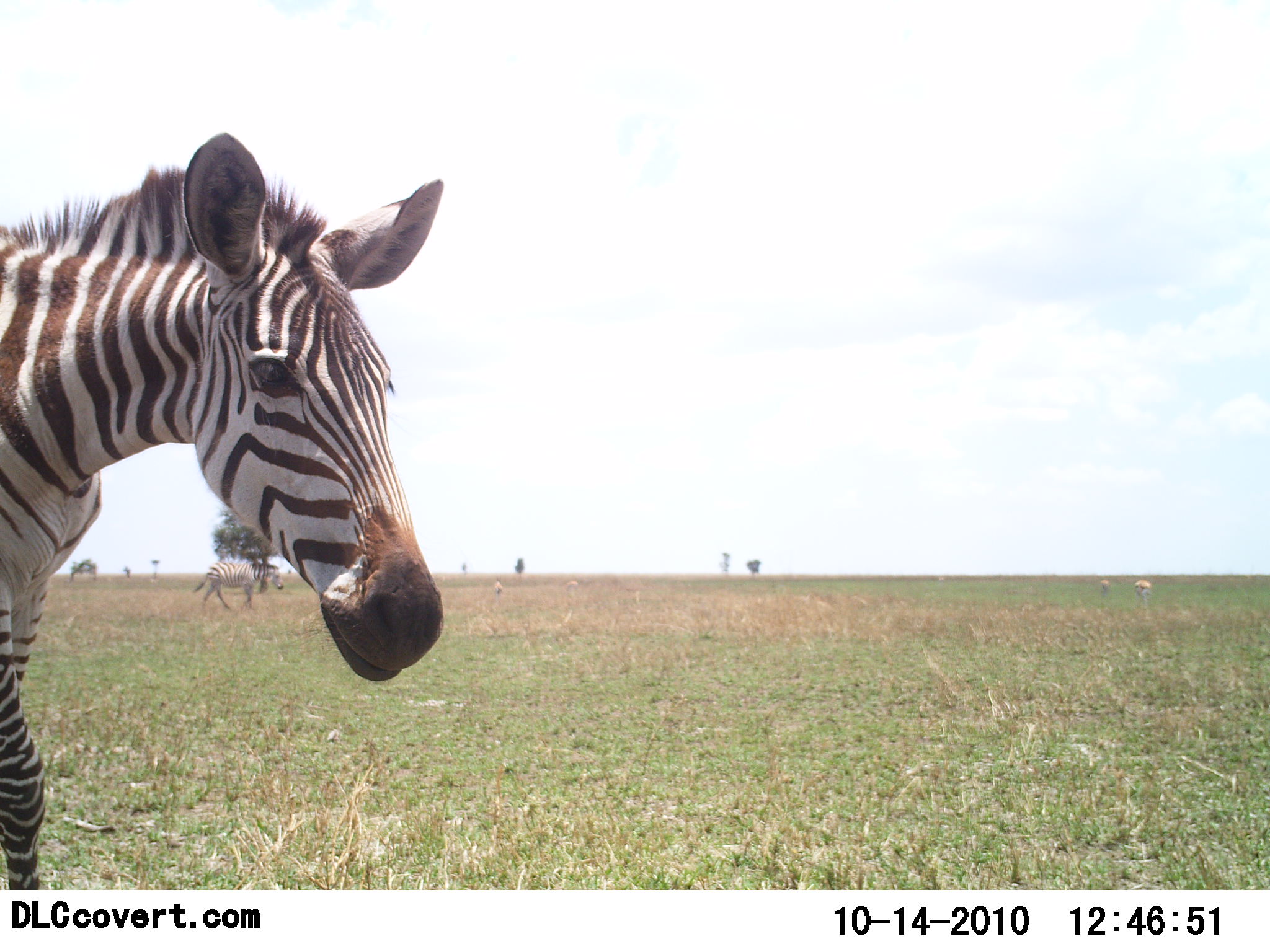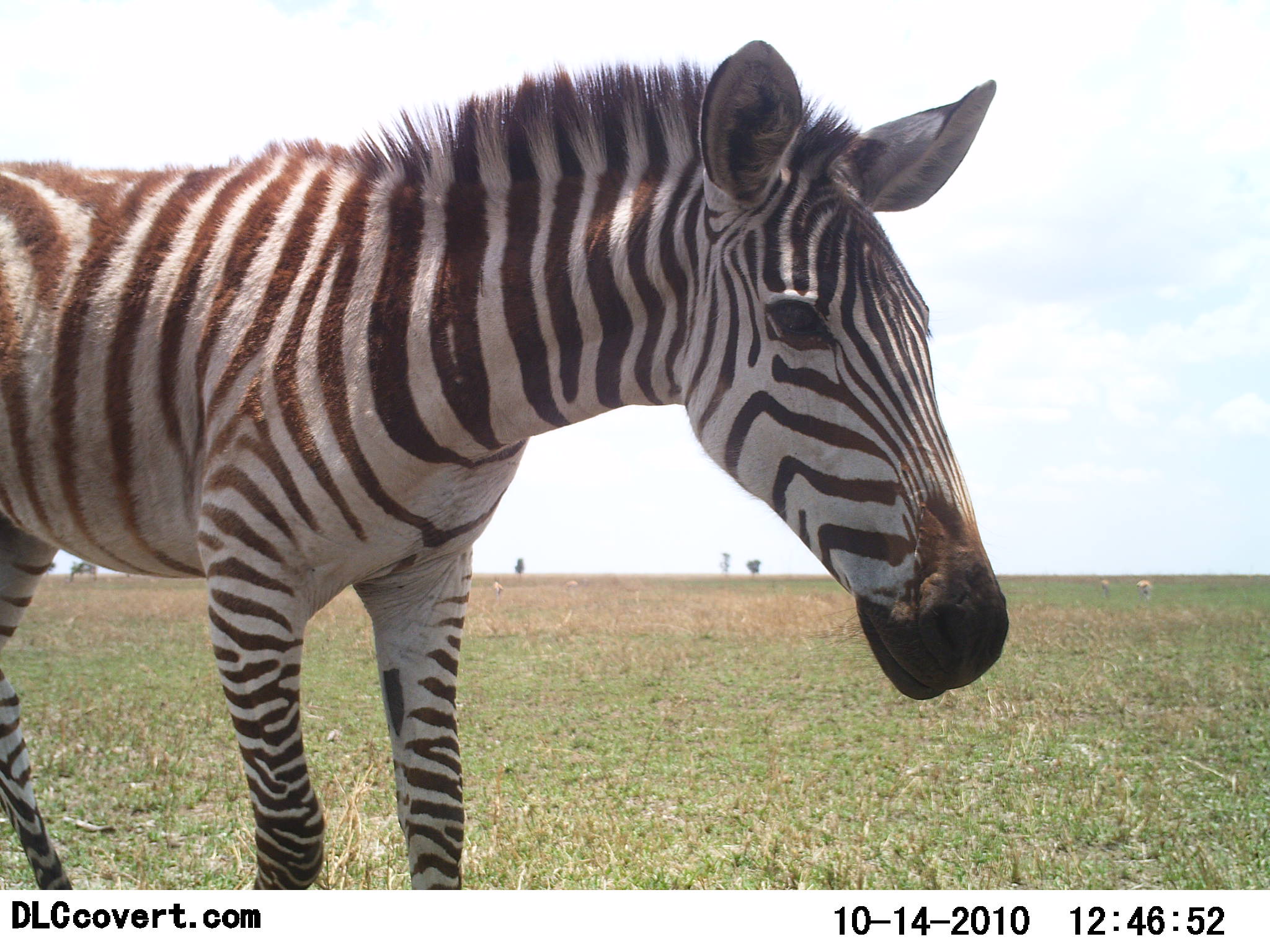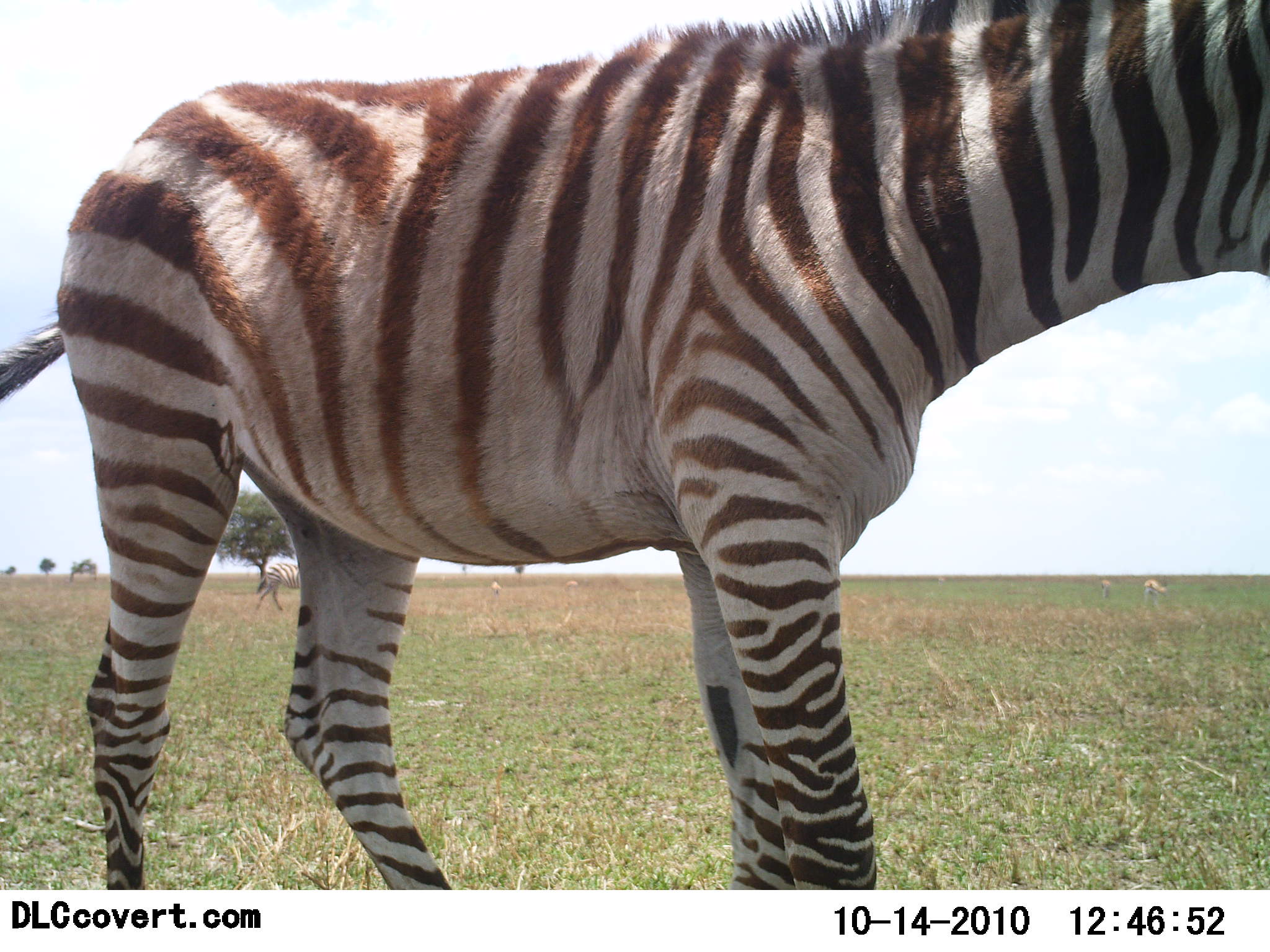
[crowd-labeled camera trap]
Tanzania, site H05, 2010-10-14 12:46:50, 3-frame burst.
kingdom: Animalia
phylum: Chordata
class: Mammalia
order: Perissodactyla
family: Equidae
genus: Equus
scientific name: Equus quagga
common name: plains zebra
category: zebra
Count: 1.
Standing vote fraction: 35%.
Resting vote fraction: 0%.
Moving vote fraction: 71%.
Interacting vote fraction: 0%.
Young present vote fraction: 18%.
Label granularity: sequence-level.